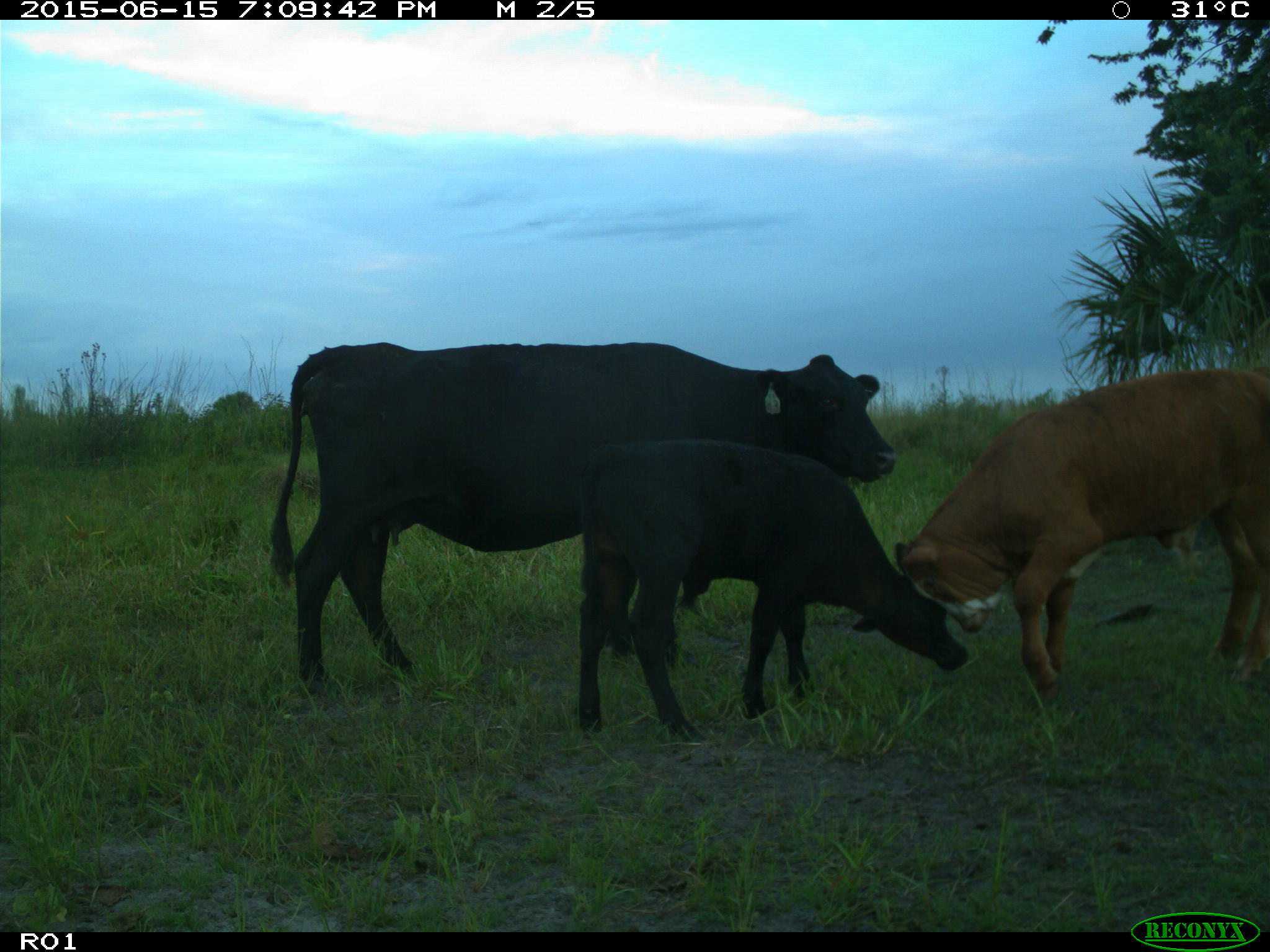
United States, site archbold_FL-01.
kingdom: Animalia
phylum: Chordata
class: Mammalia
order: Artiodactyla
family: Bovidae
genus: Bos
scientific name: Bos taurus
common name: domestic cow